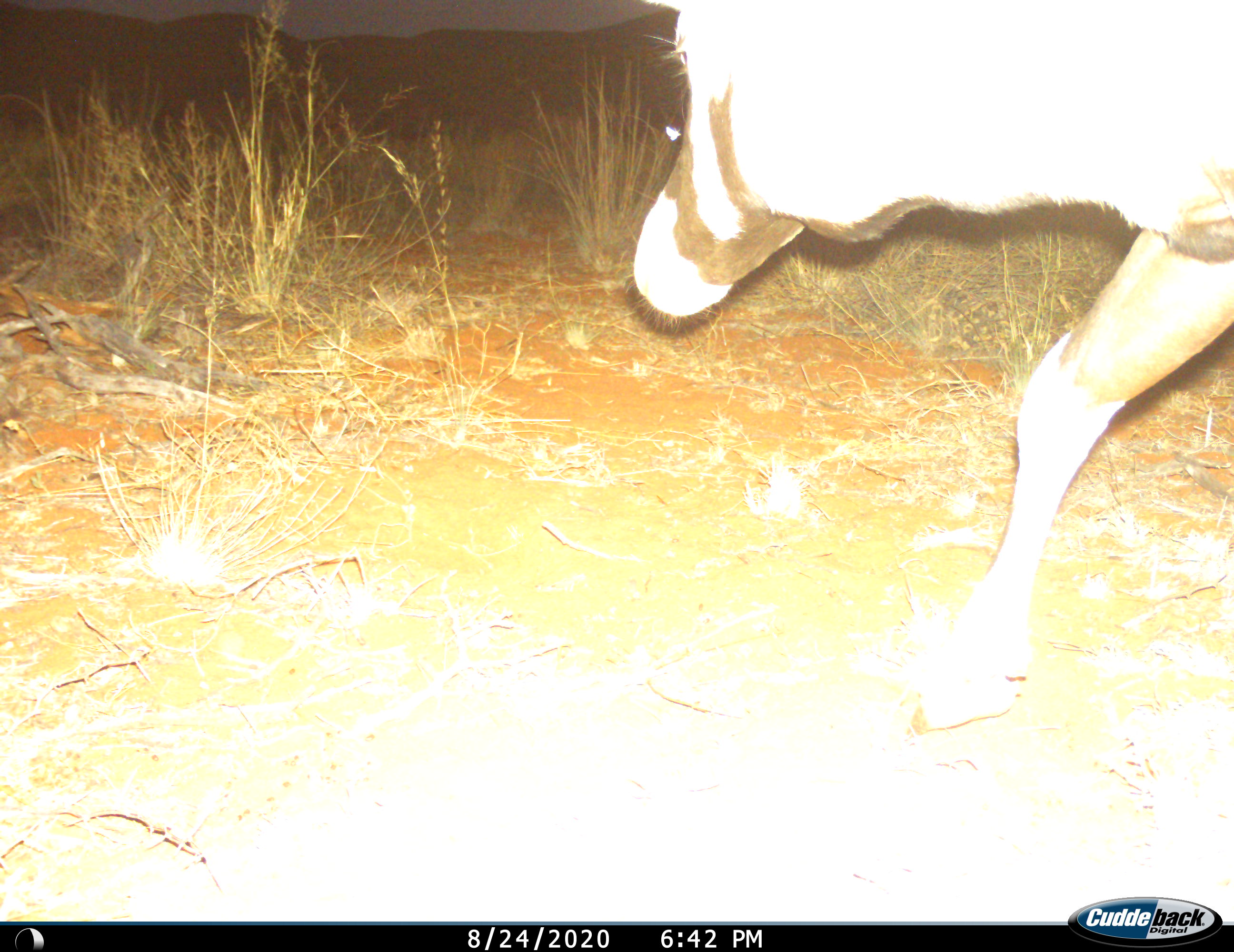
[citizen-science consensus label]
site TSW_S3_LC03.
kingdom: Animalia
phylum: Chordata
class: Mammalia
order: Artiodactyla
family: Bovidae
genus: Oryx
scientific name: Oryx gazella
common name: gemsbok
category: oryx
Oryx (gemsbok) (Oryx gazella), count 1. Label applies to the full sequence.